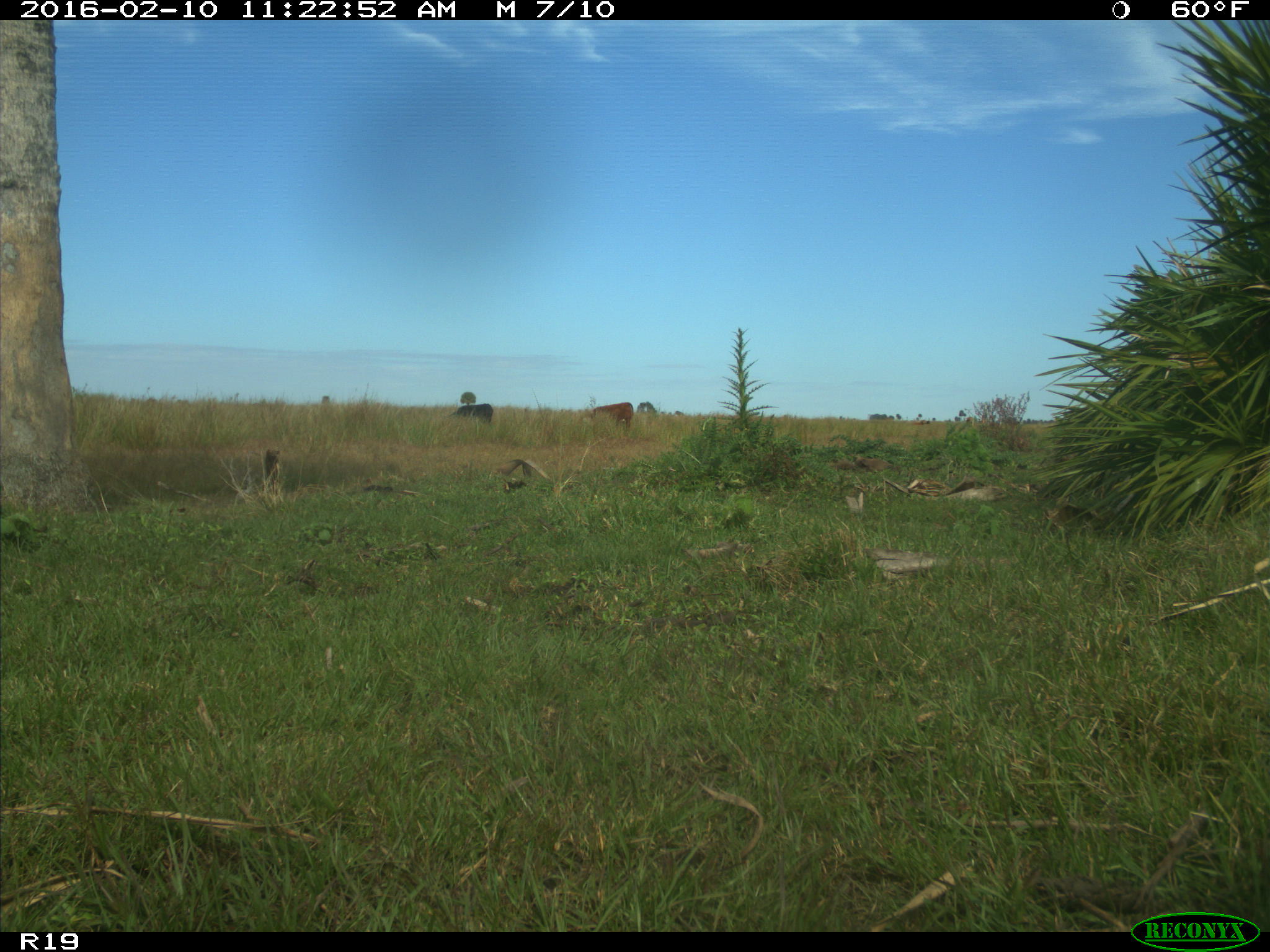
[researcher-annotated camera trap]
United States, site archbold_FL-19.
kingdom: Animalia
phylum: Chordata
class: Mammalia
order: Artiodactyla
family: Bovidae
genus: Bos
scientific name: Bos taurus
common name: domestic cow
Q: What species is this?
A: Bos taurus (domestic cow).